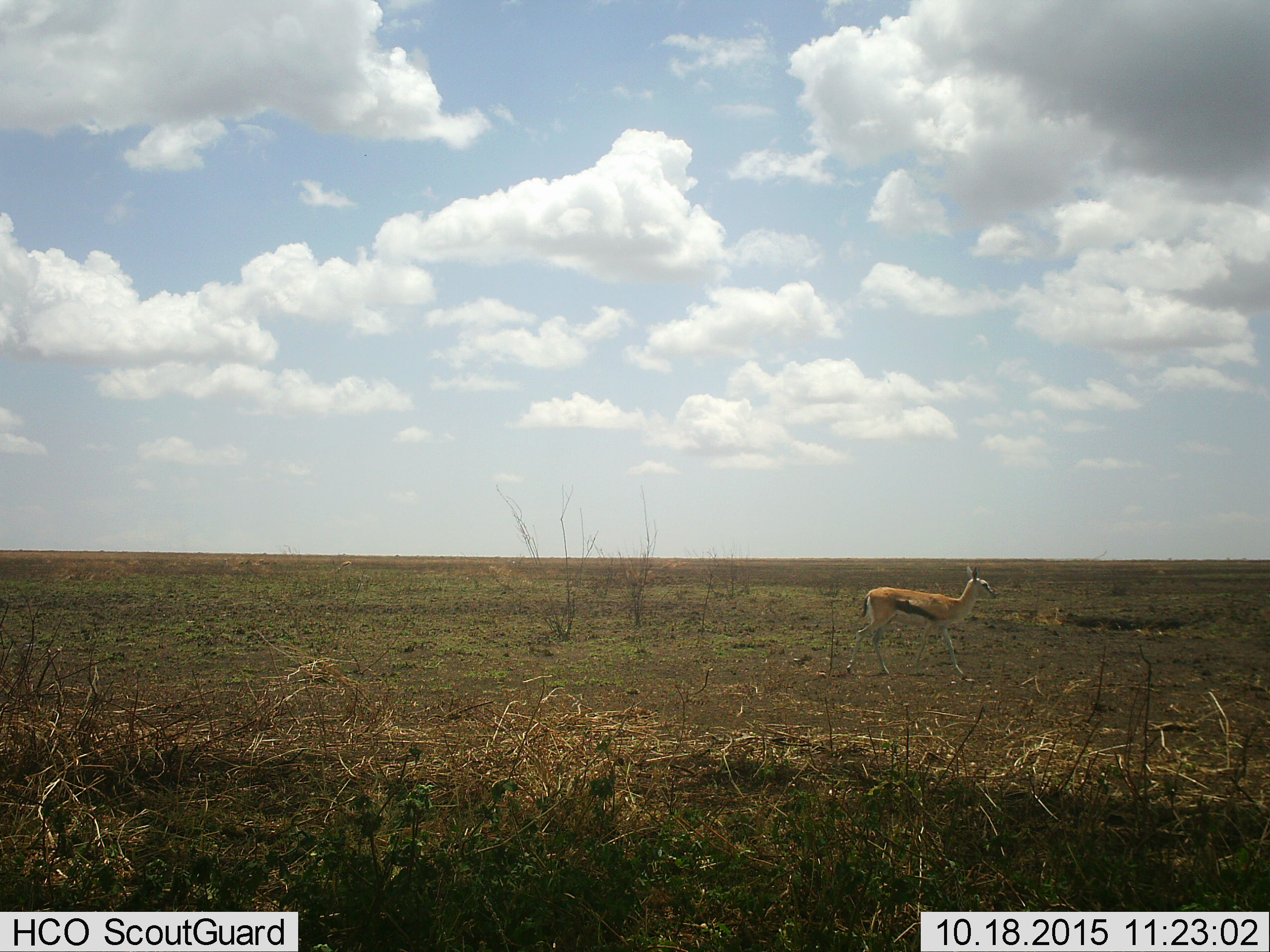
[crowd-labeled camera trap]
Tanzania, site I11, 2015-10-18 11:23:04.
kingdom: Animalia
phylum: Chordata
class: Mammalia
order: Artiodactyla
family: Bovidae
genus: Eudorcas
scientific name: Eudorcas thomsonii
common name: thomson's gazelle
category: gazellethomsons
Gazellethomsons (thomson's gazelle) (Eudorcas thomsonii), count 1. Behavior (volunteer vote fractions): standing 33%, resting 11%, moving 67%, interacting 0%. Young present (vote fraction): 0%. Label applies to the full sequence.